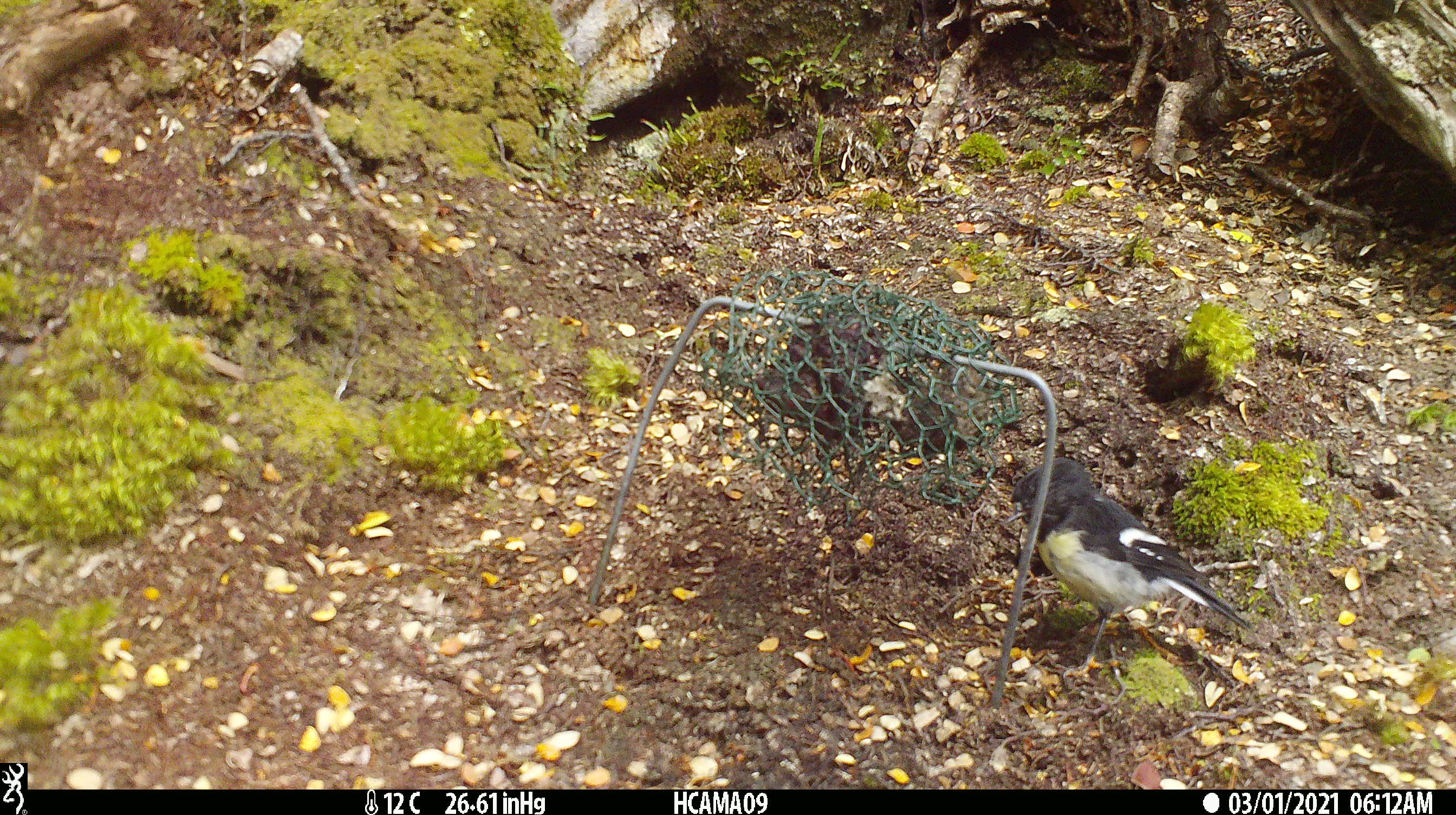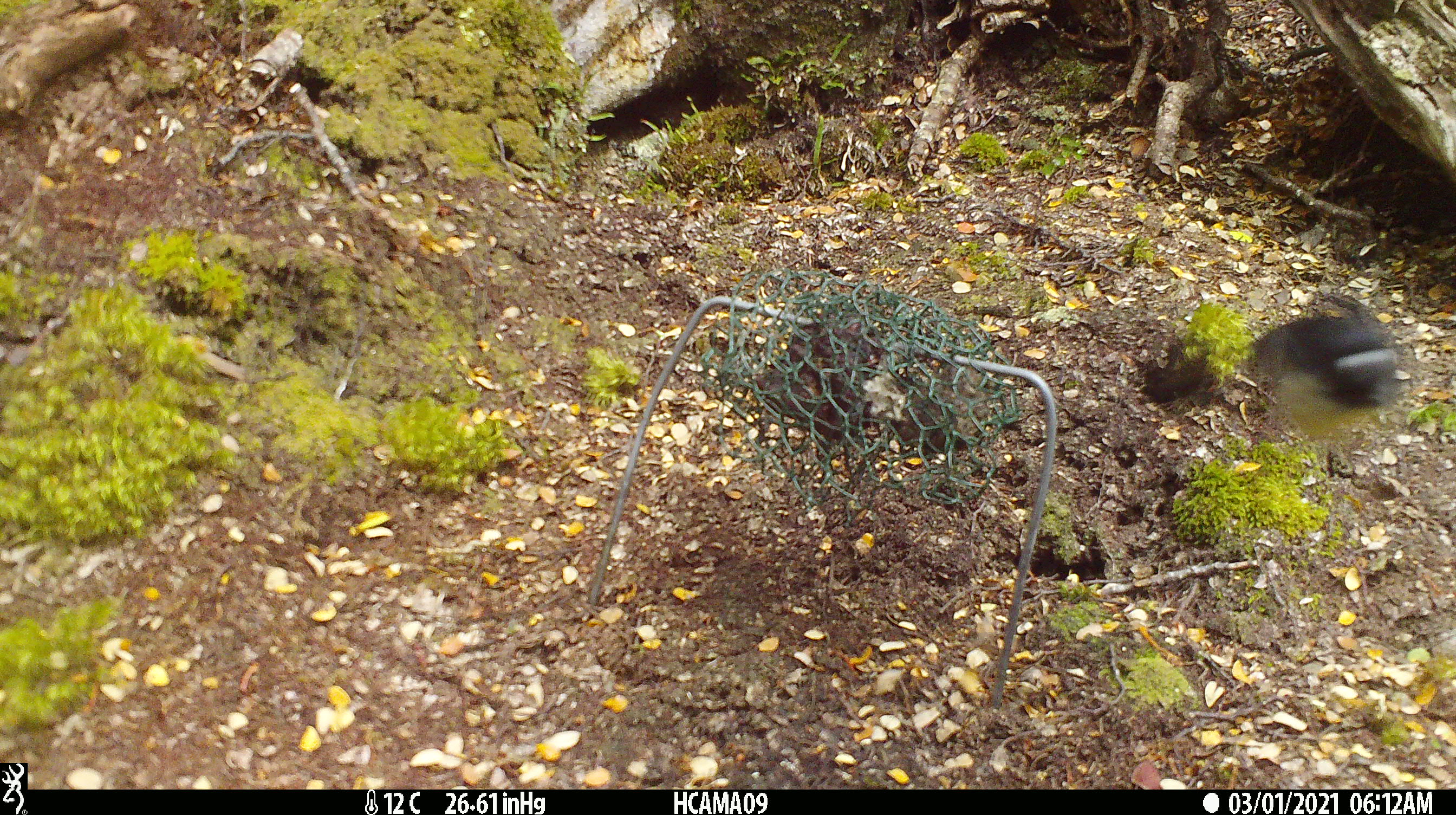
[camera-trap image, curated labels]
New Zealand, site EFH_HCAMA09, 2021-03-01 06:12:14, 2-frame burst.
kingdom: Animalia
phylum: Chordata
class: Aves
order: Passeriformes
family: Petroicidae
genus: Petroica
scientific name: Petroica macrocephala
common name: tomtit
Tomtit (Petroica macrocephala).